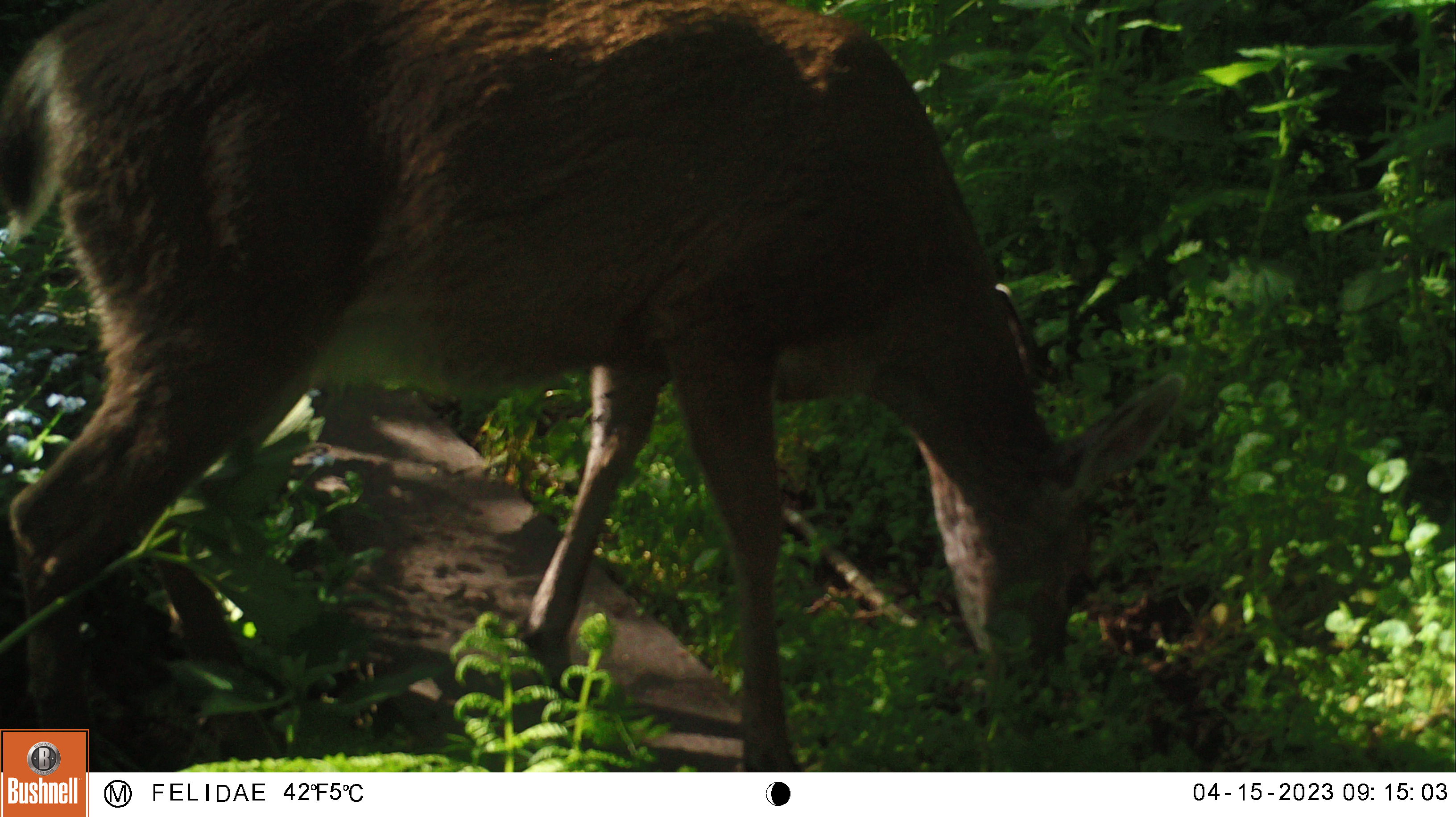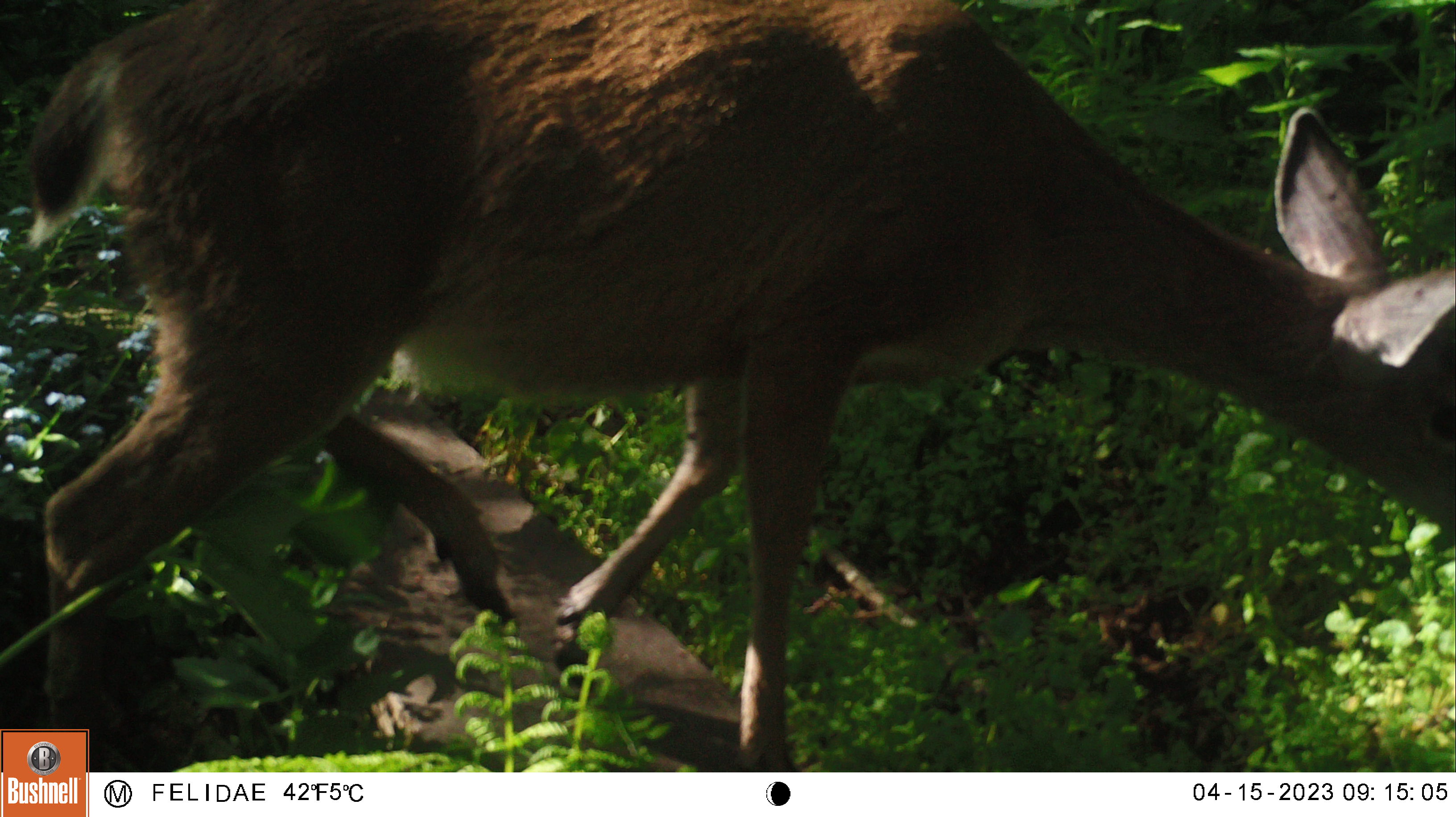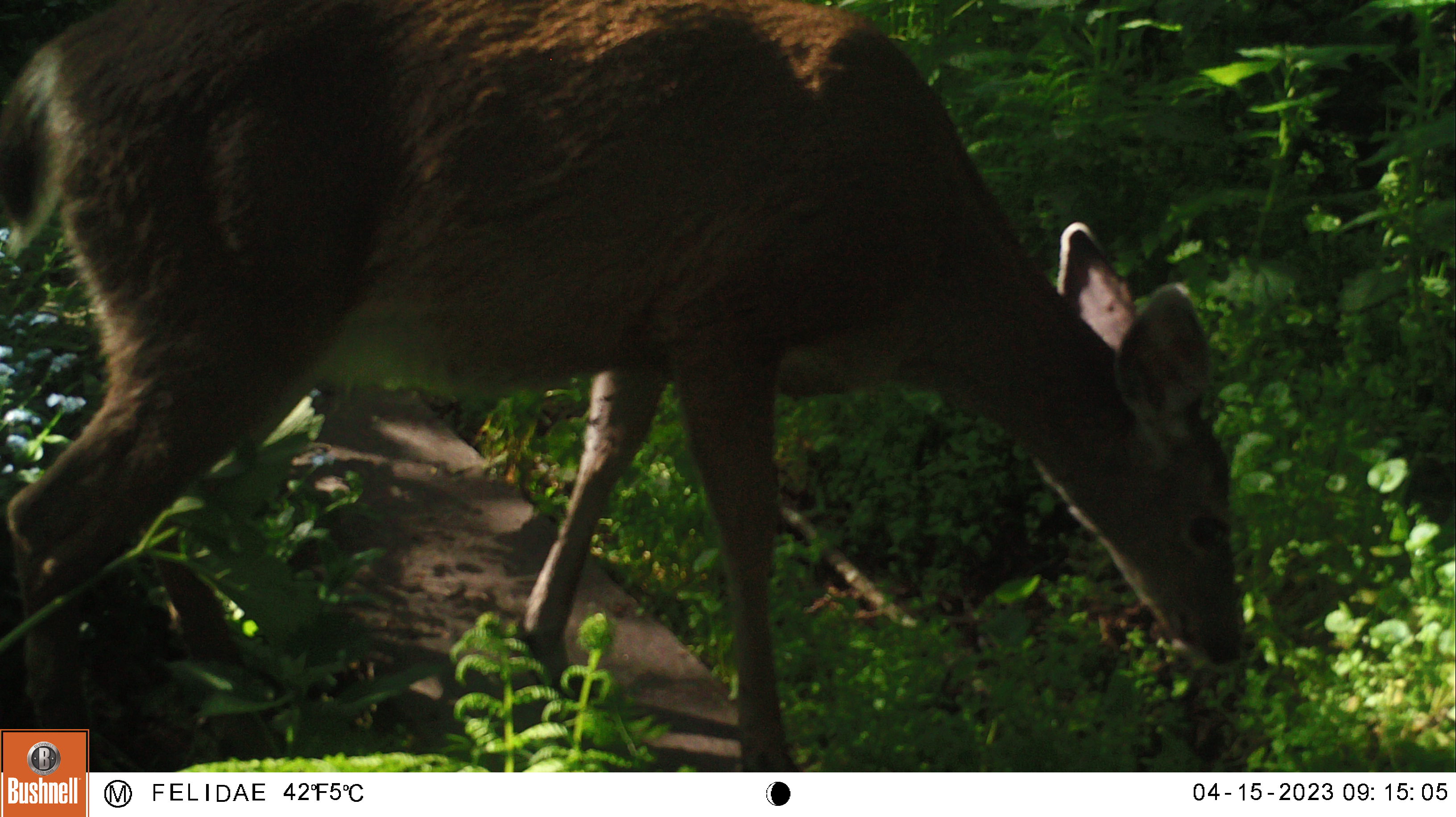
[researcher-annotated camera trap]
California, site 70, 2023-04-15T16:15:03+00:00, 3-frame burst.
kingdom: Animalia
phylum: Chordata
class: Mammalia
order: Artiodactyla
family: Cervidae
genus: Odocoileus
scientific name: Odocoileus hemionus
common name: mule deer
Mule deer (Odocoileus hemionus).